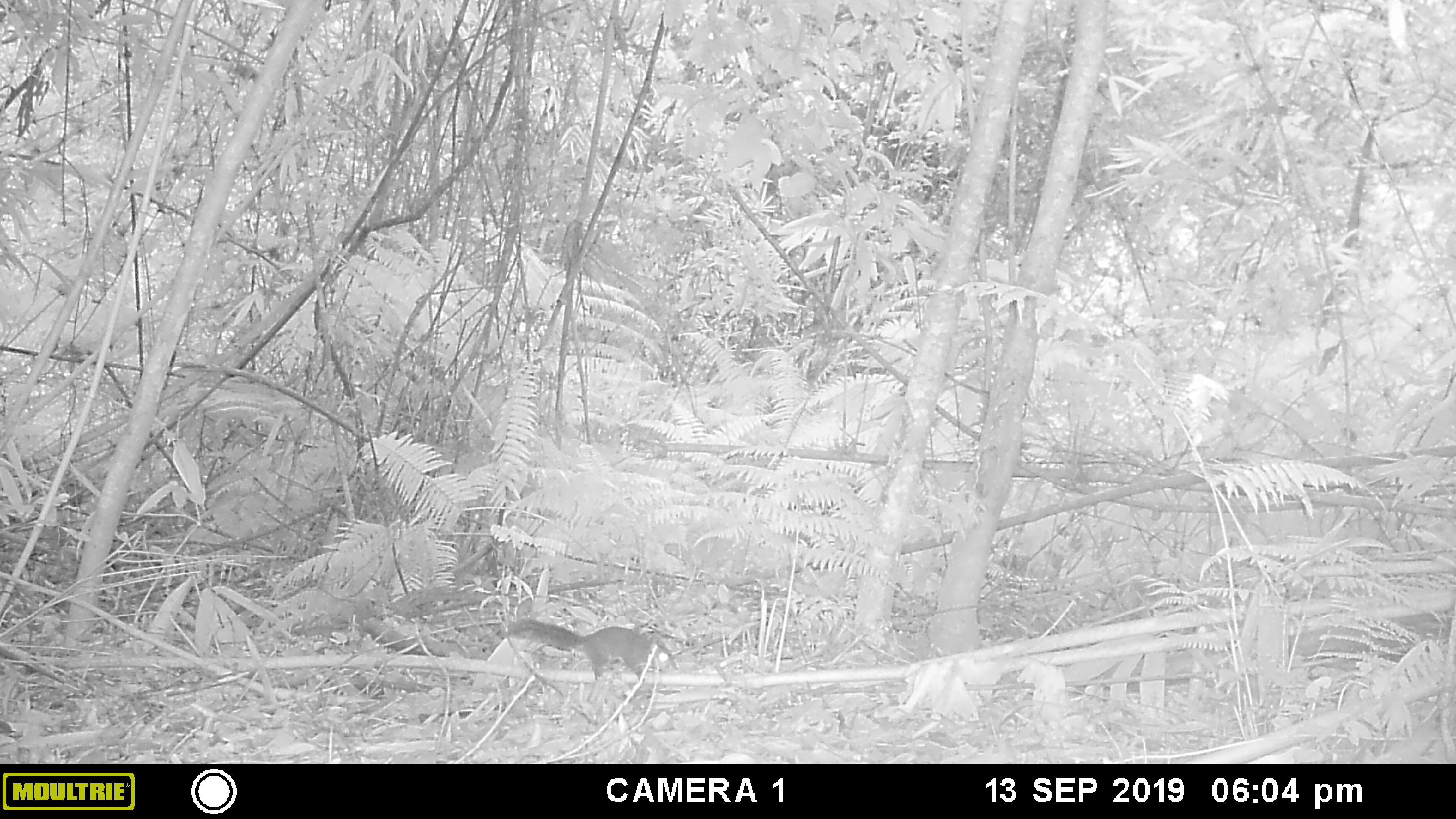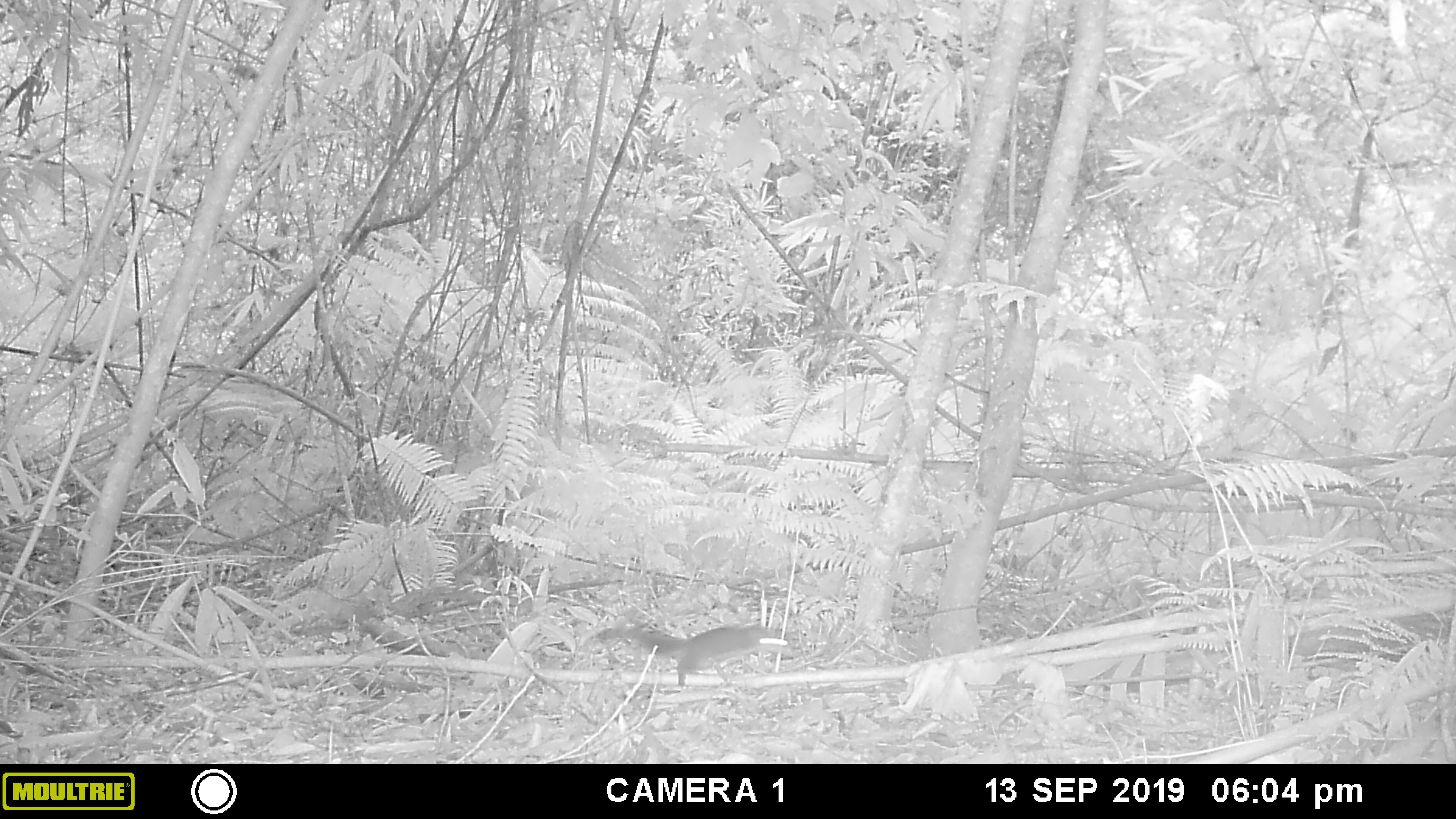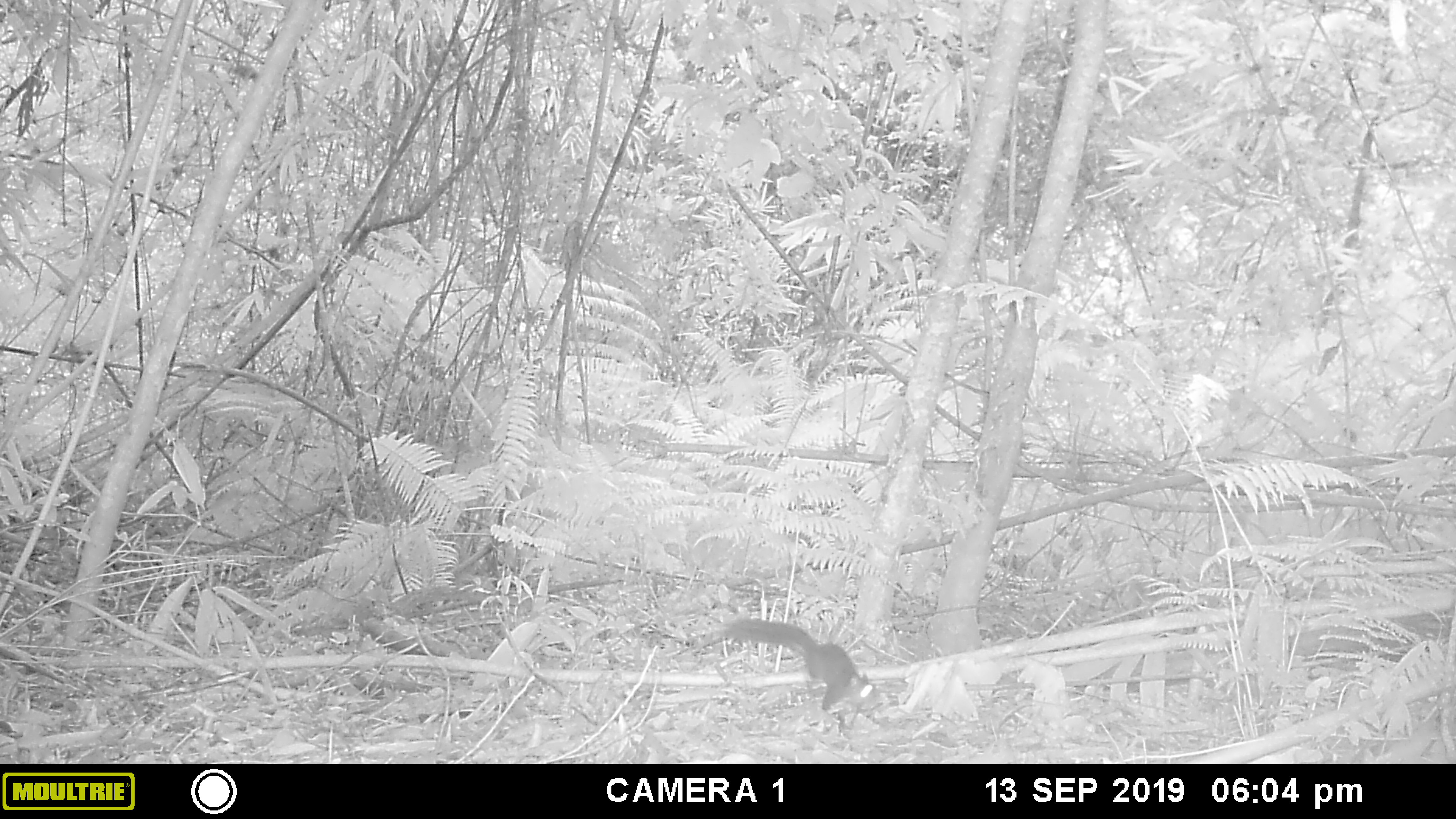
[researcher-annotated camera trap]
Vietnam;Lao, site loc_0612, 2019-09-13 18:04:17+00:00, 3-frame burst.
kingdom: Animalia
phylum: Chordata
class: Mammalia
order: Rodentia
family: Sciuridae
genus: Dremomys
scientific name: Dremomys rufigenis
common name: red-cheeked squirrel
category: red cheeked squirrel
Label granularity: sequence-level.